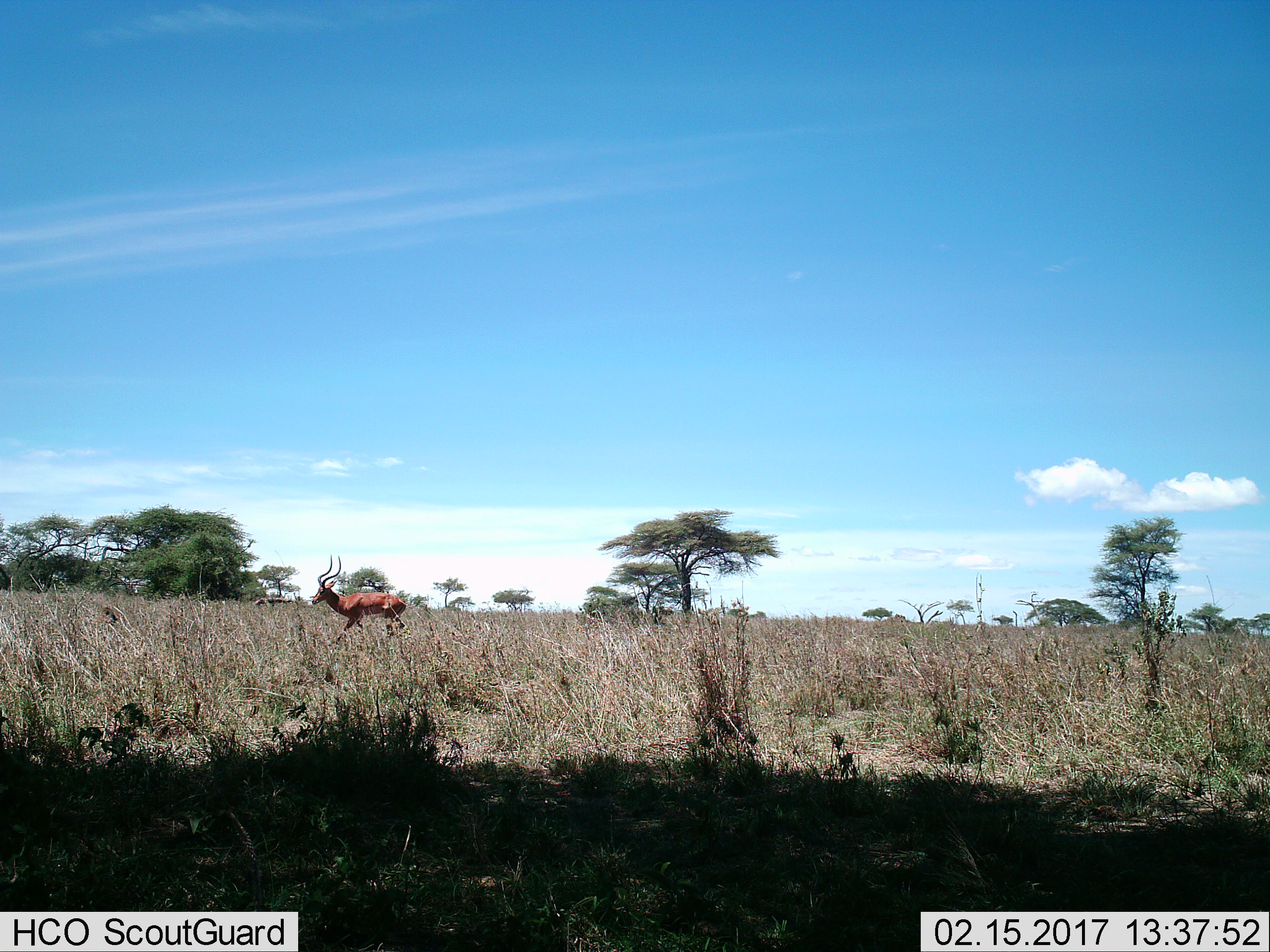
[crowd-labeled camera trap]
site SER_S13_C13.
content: unidentified animal